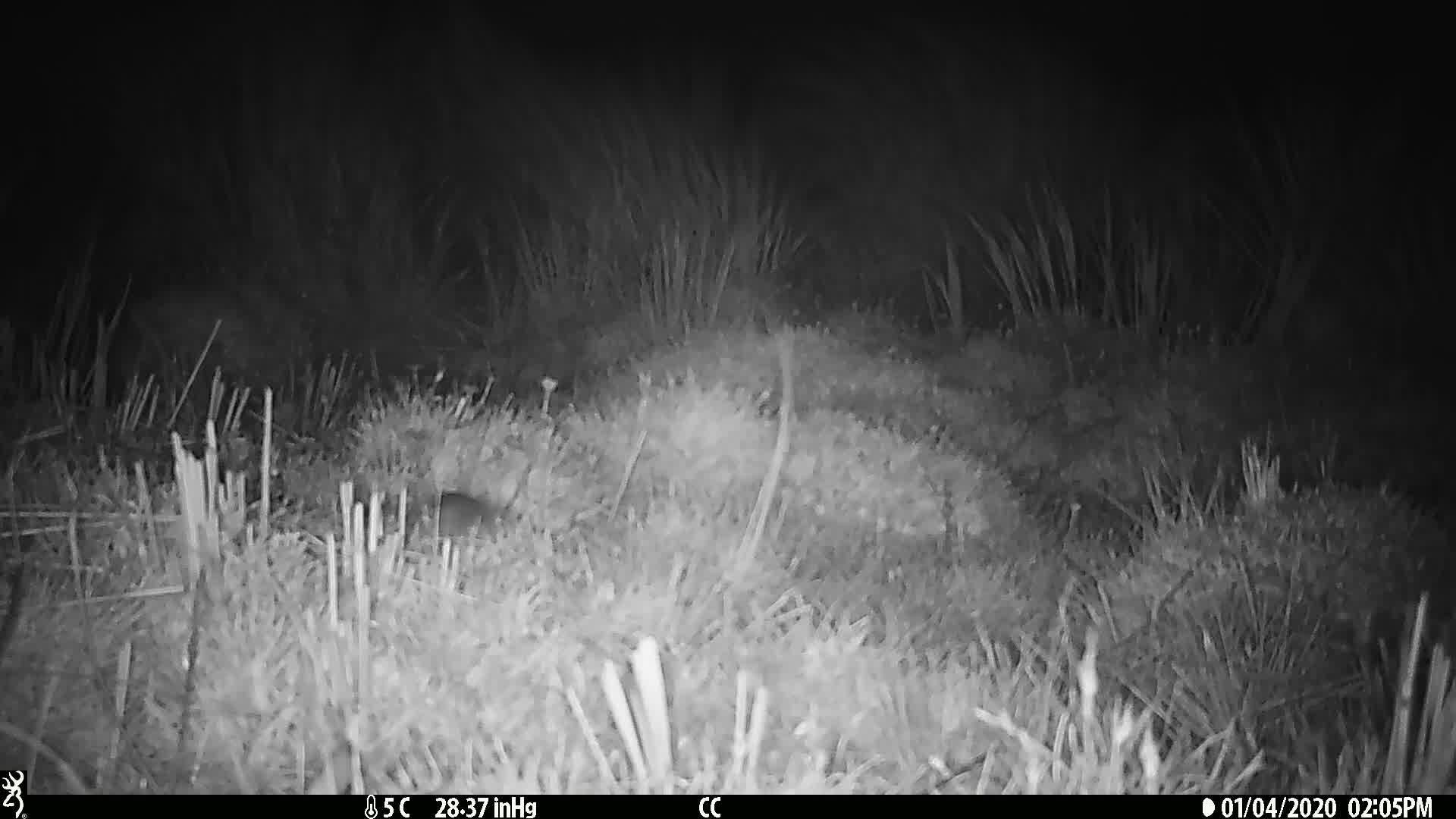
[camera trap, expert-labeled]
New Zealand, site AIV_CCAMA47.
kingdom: Animalia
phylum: Chordata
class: Mammalia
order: Rodentia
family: Muridae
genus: Mus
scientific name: Mus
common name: mouse